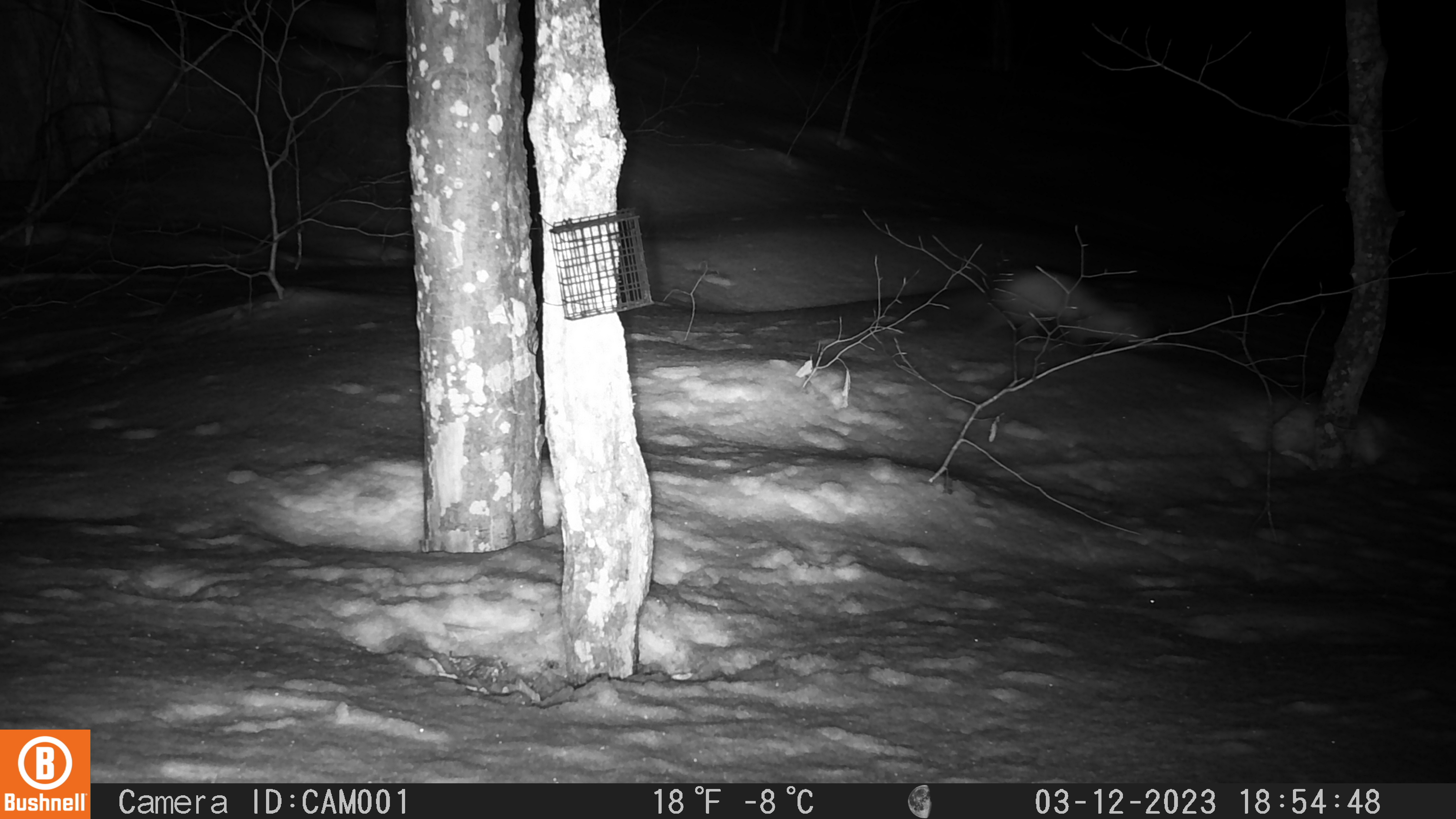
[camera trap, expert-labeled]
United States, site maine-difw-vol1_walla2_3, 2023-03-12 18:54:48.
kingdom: Animalia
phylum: Chordata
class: Mammalia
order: Carnivora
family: Mustelidae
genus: Martes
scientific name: Martes americana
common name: american marten